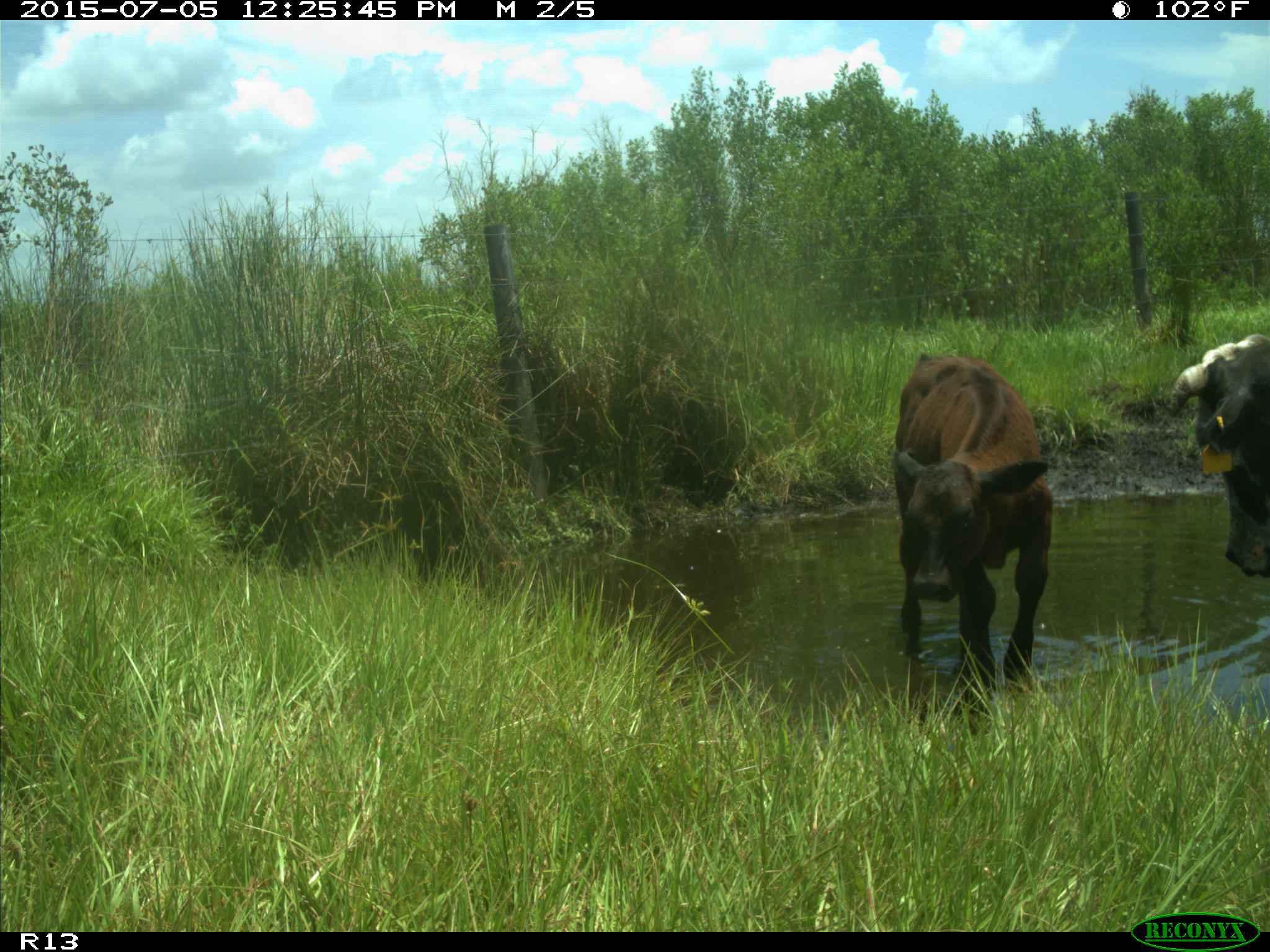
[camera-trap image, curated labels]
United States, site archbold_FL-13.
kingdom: Animalia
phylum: Chordata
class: Mammalia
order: Artiodactyla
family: Bovidae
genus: Bos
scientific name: Bos taurus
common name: domestic cow